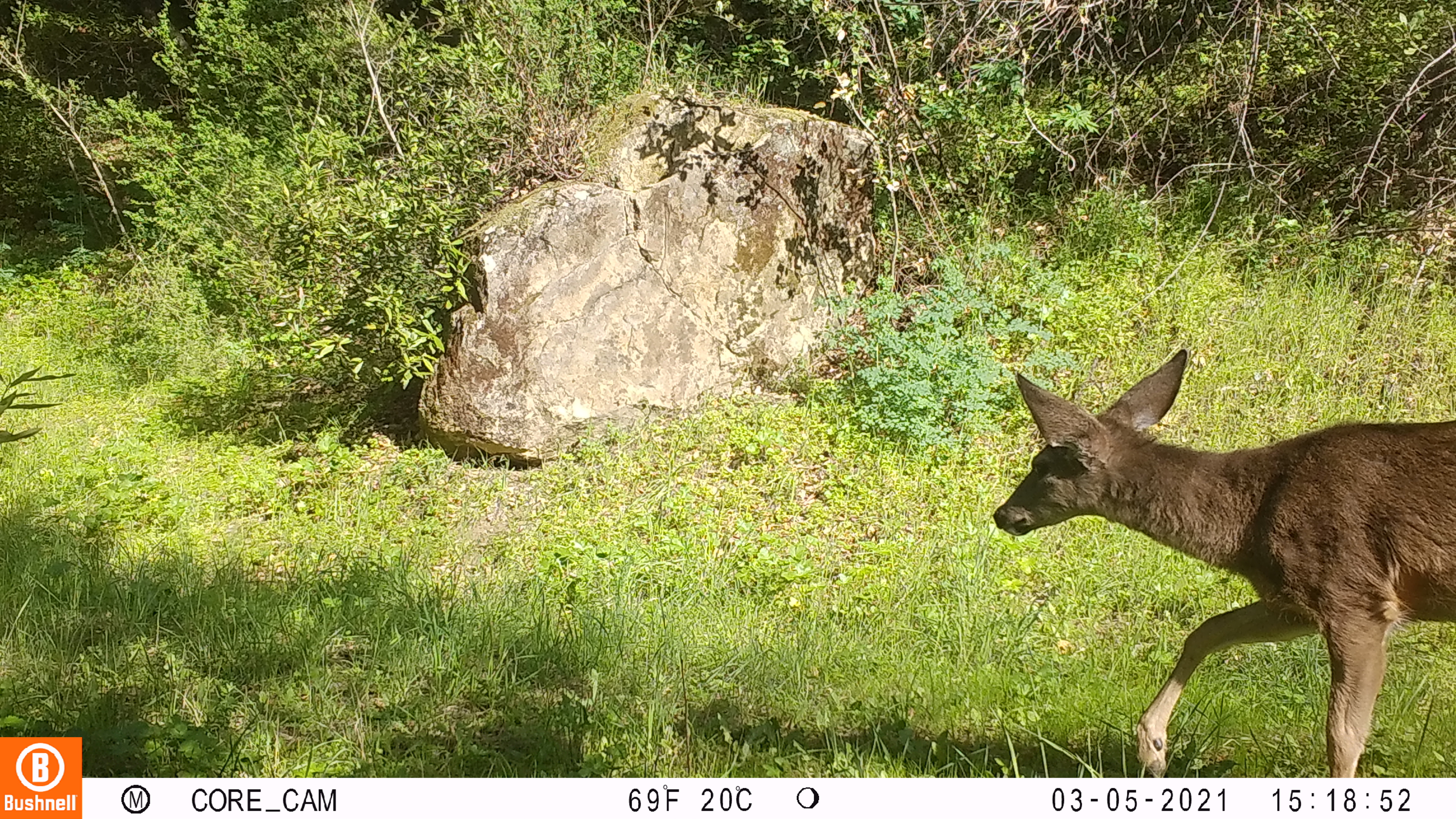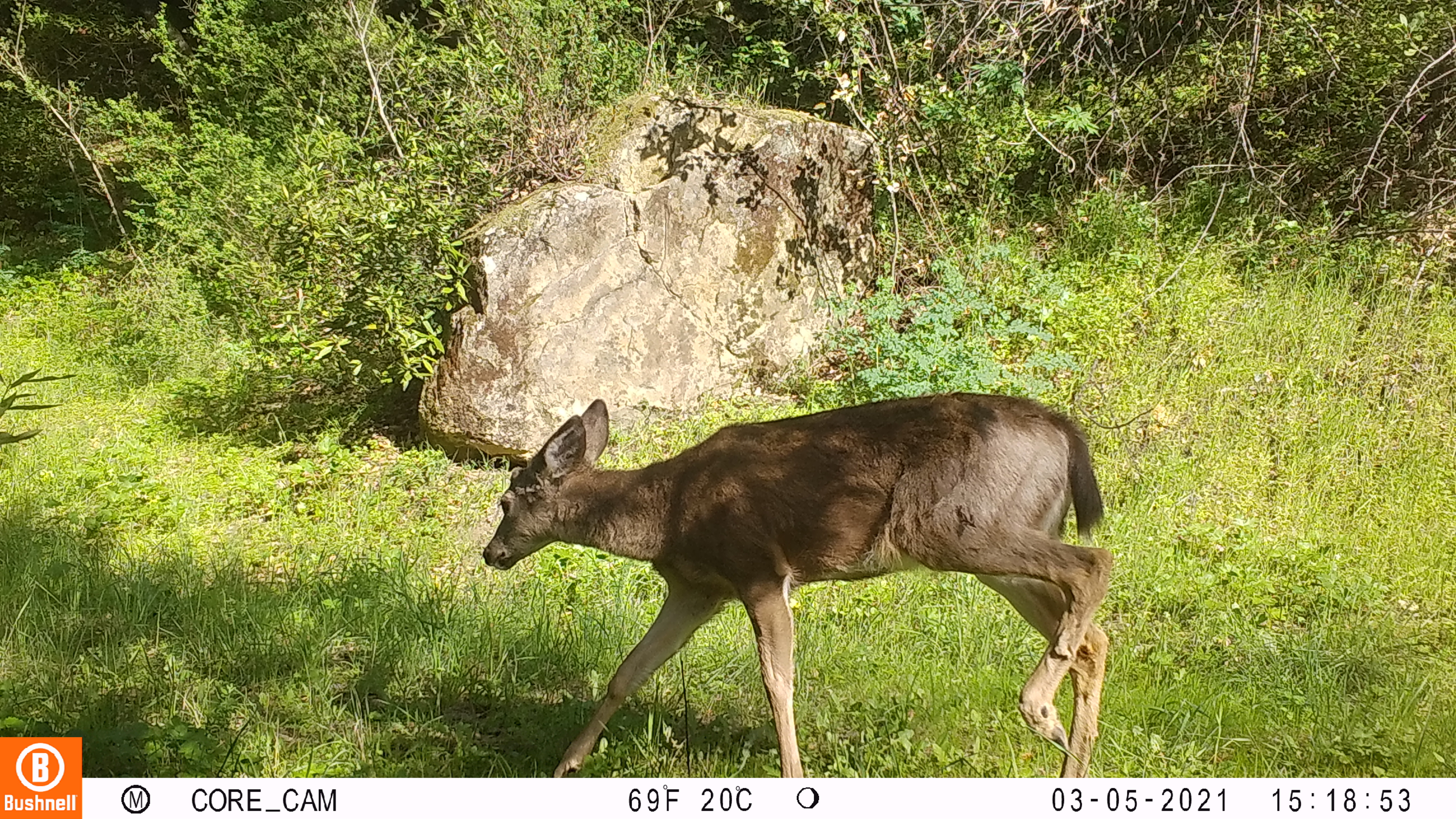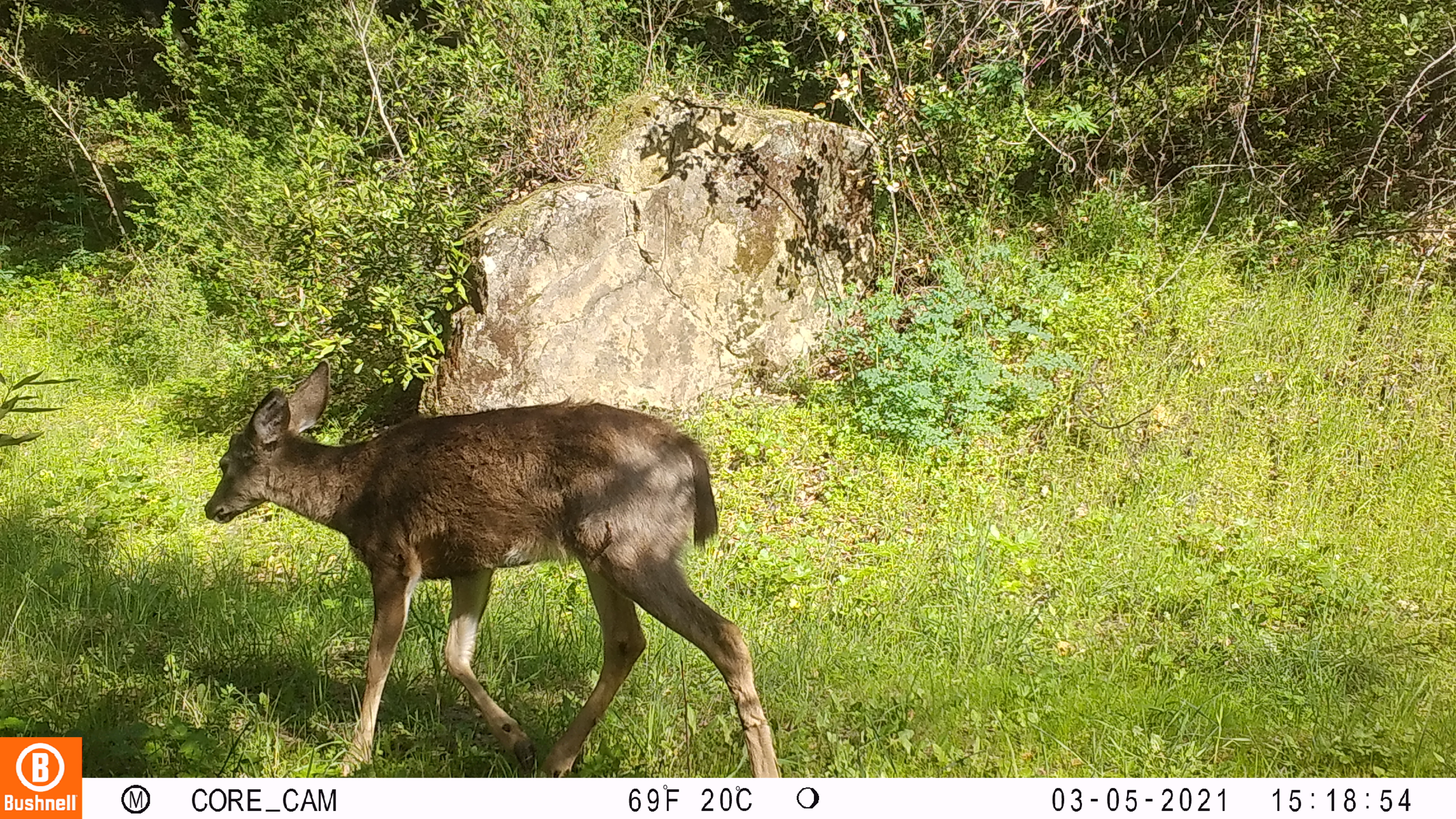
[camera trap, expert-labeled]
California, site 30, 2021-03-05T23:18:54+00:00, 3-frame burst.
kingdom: Animalia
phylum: Chordata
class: Mammalia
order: Artiodactyla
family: Cervidae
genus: Odocoileus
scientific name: Odocoileus hemionus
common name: mule deer